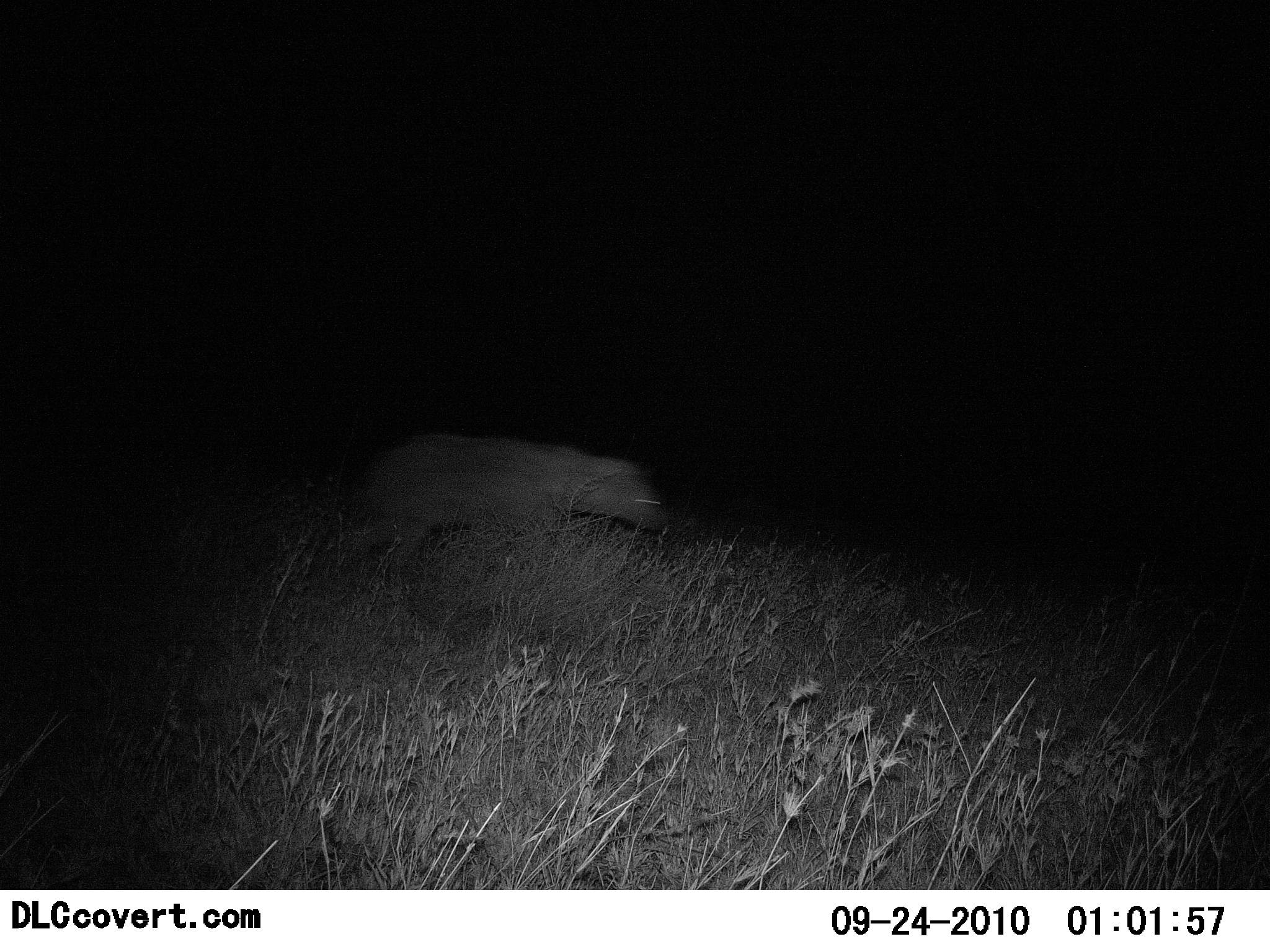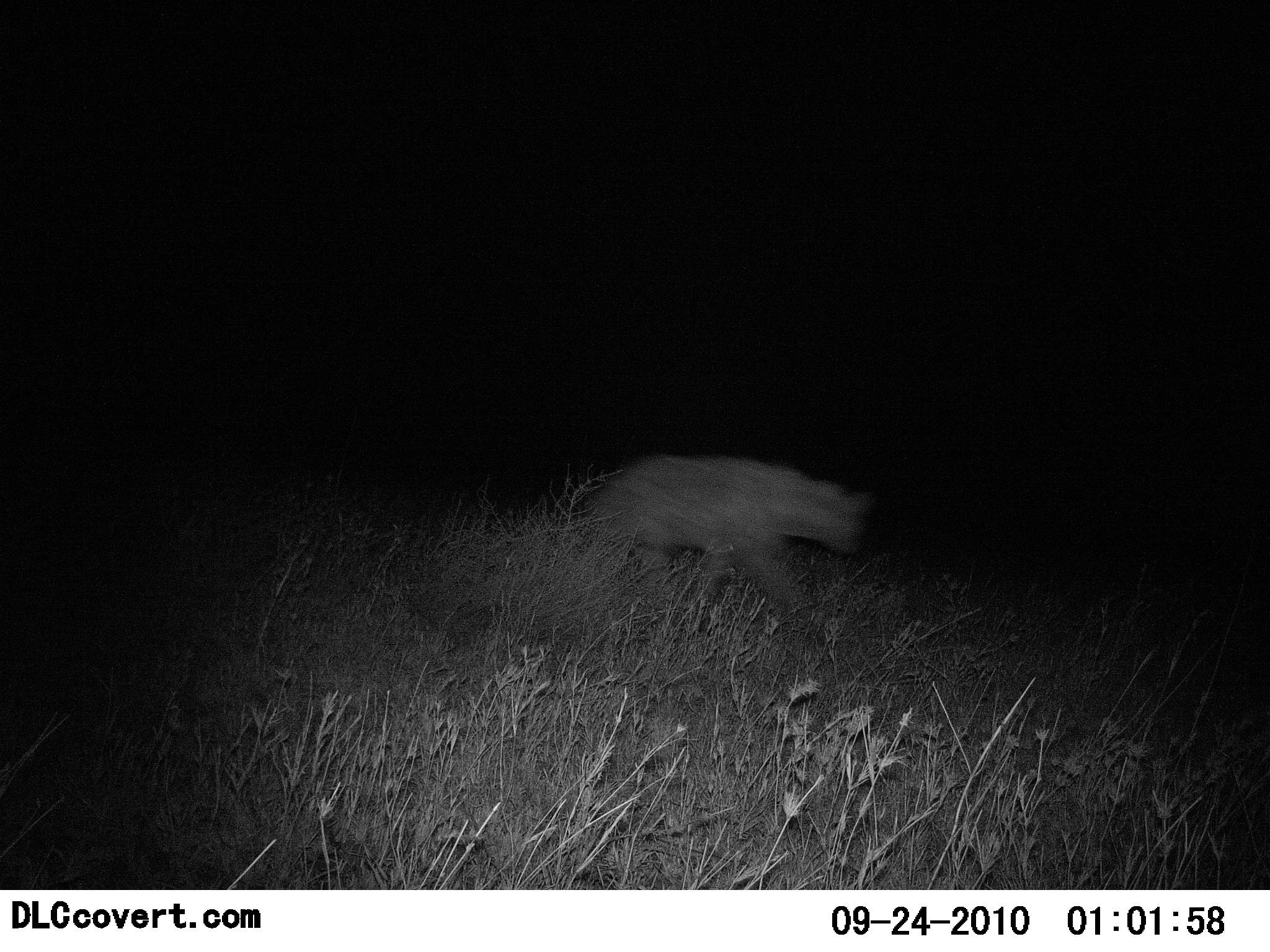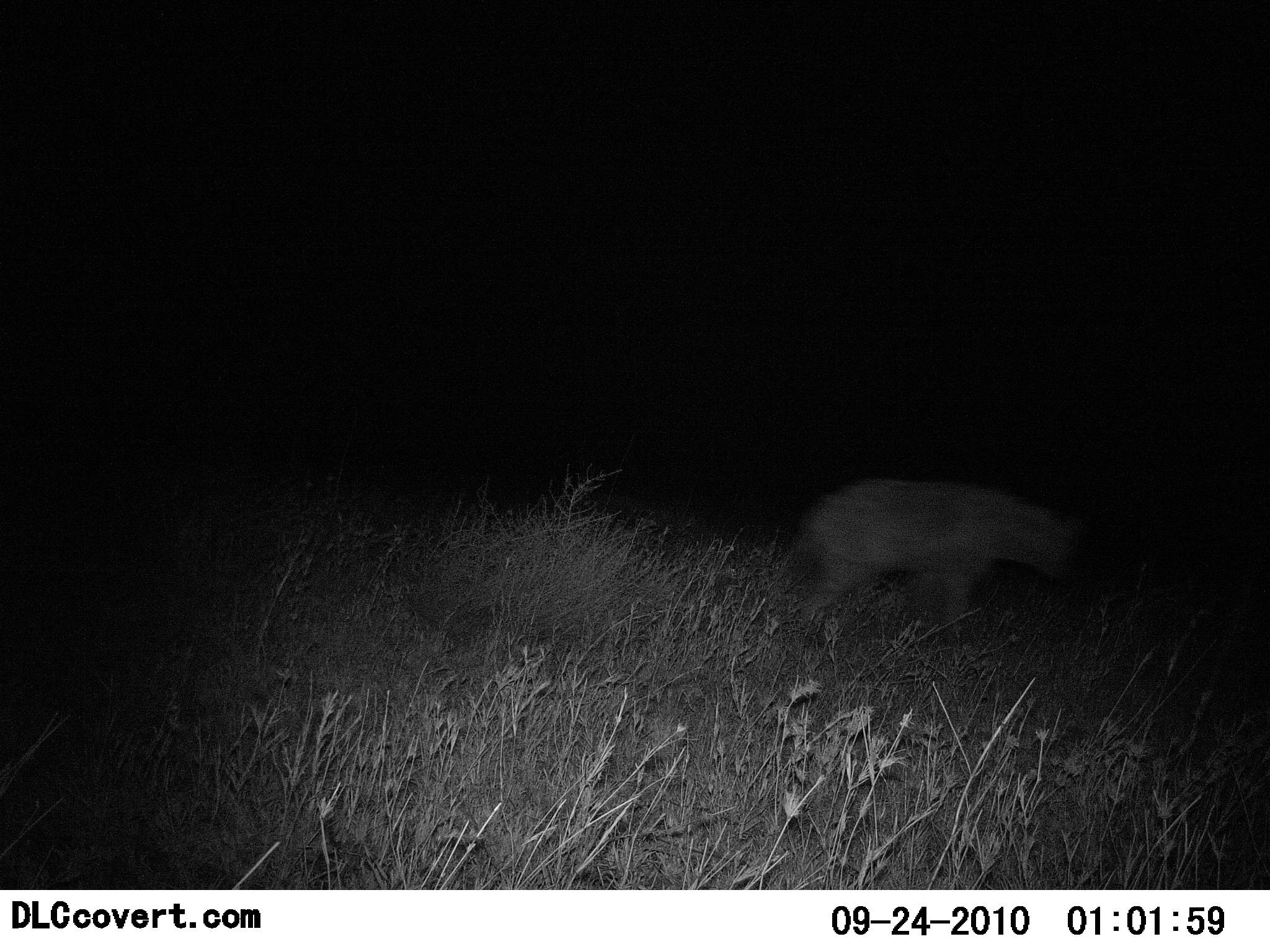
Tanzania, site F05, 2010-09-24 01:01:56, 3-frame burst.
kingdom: Animalia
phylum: Chordata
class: Mammalia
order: Carnivora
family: Hyaenidae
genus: Crocuta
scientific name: Crocuta crocuta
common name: spotted hyena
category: hyenaspotted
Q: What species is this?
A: Hyenaspotted (spotted hyena) (Crocuta crocuta).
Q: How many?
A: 1.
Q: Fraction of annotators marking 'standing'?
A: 0%.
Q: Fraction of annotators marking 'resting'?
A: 0%.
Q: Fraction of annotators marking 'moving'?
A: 100%.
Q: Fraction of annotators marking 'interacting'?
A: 0%.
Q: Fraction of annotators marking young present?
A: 0%.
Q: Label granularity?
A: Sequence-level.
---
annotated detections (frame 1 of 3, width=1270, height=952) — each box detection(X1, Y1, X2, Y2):
animal: detection(321, 441, 664, 589)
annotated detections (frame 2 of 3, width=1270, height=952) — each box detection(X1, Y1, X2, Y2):
animal: detection(582, 455, 873, 613)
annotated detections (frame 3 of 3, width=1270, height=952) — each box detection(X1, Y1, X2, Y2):
animal: detection(779, 478, 1080, 645)